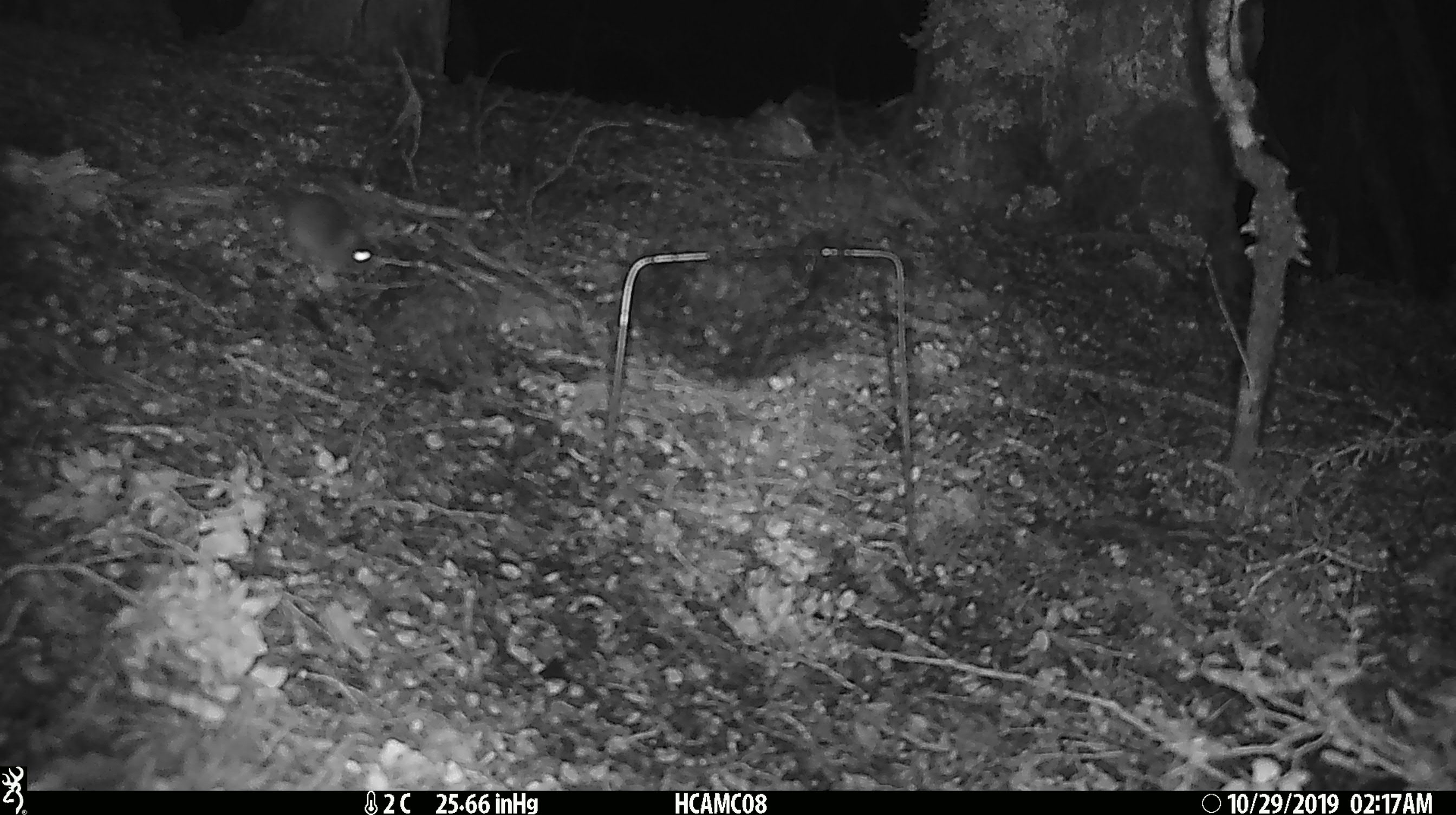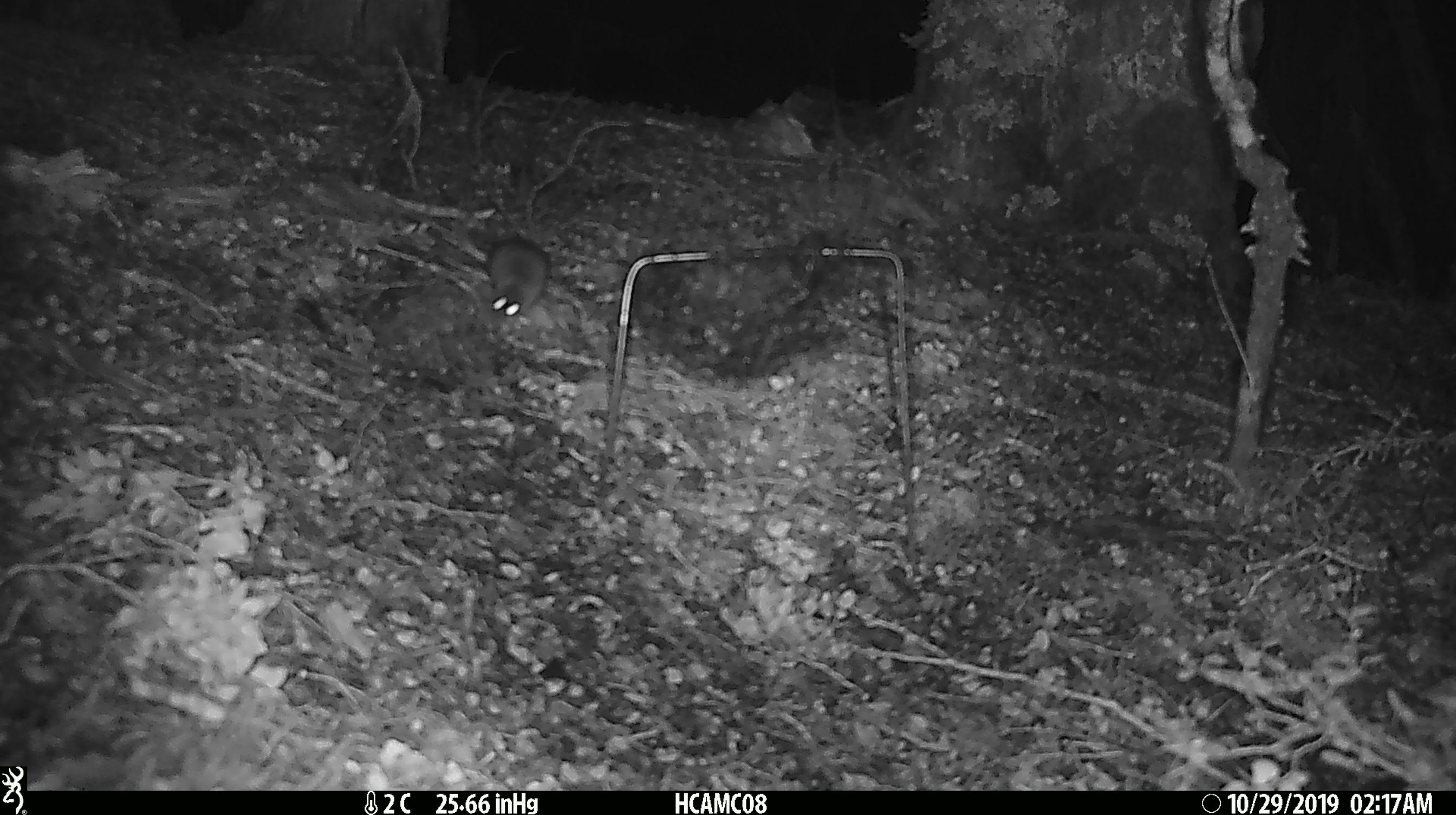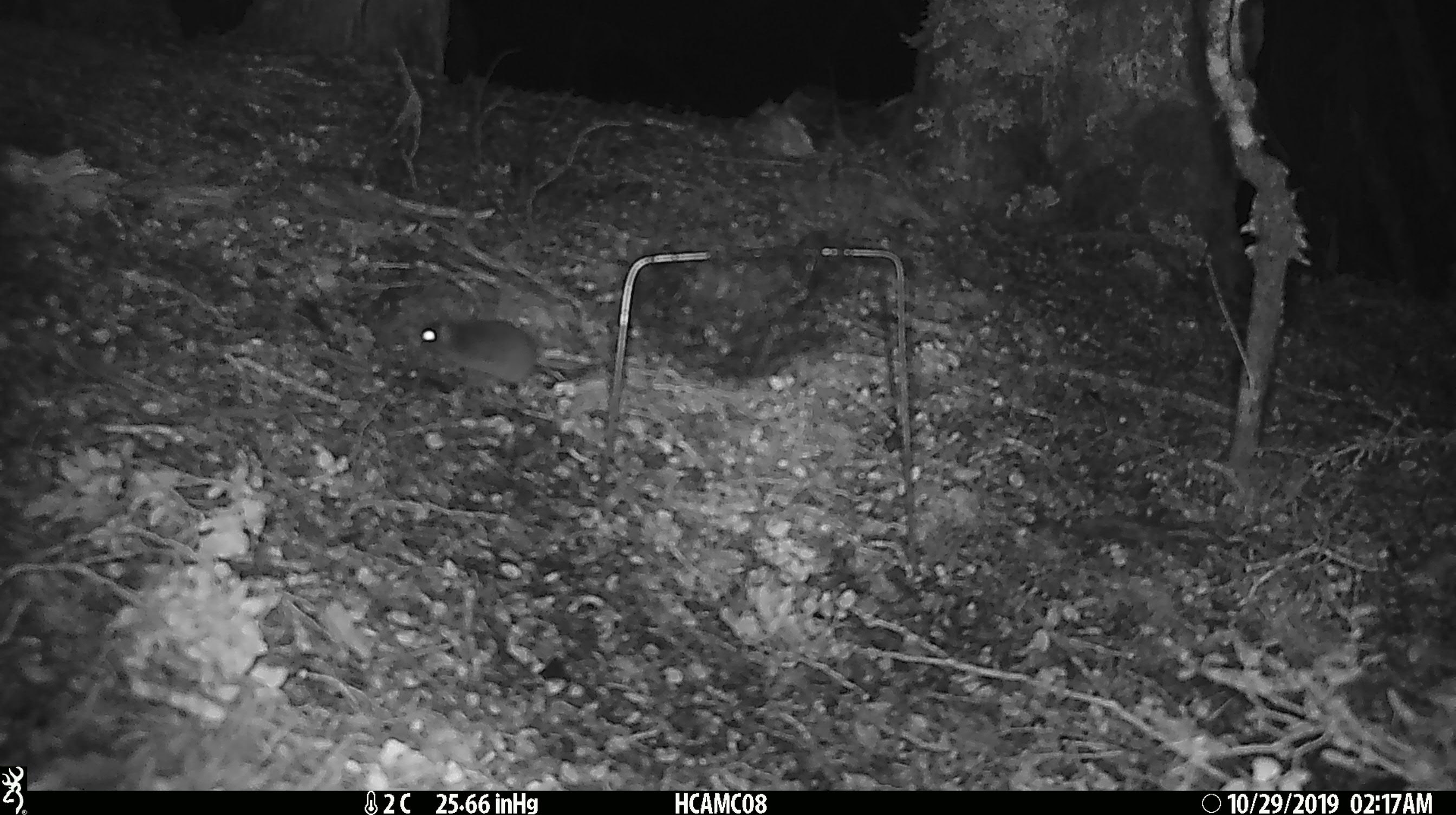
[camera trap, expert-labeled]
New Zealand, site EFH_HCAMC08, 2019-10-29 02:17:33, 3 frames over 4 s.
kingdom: Animalia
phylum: Chordata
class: Mammalia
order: Rodentia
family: Muridae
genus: Mus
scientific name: Mus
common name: mouse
Mouse (Mus).